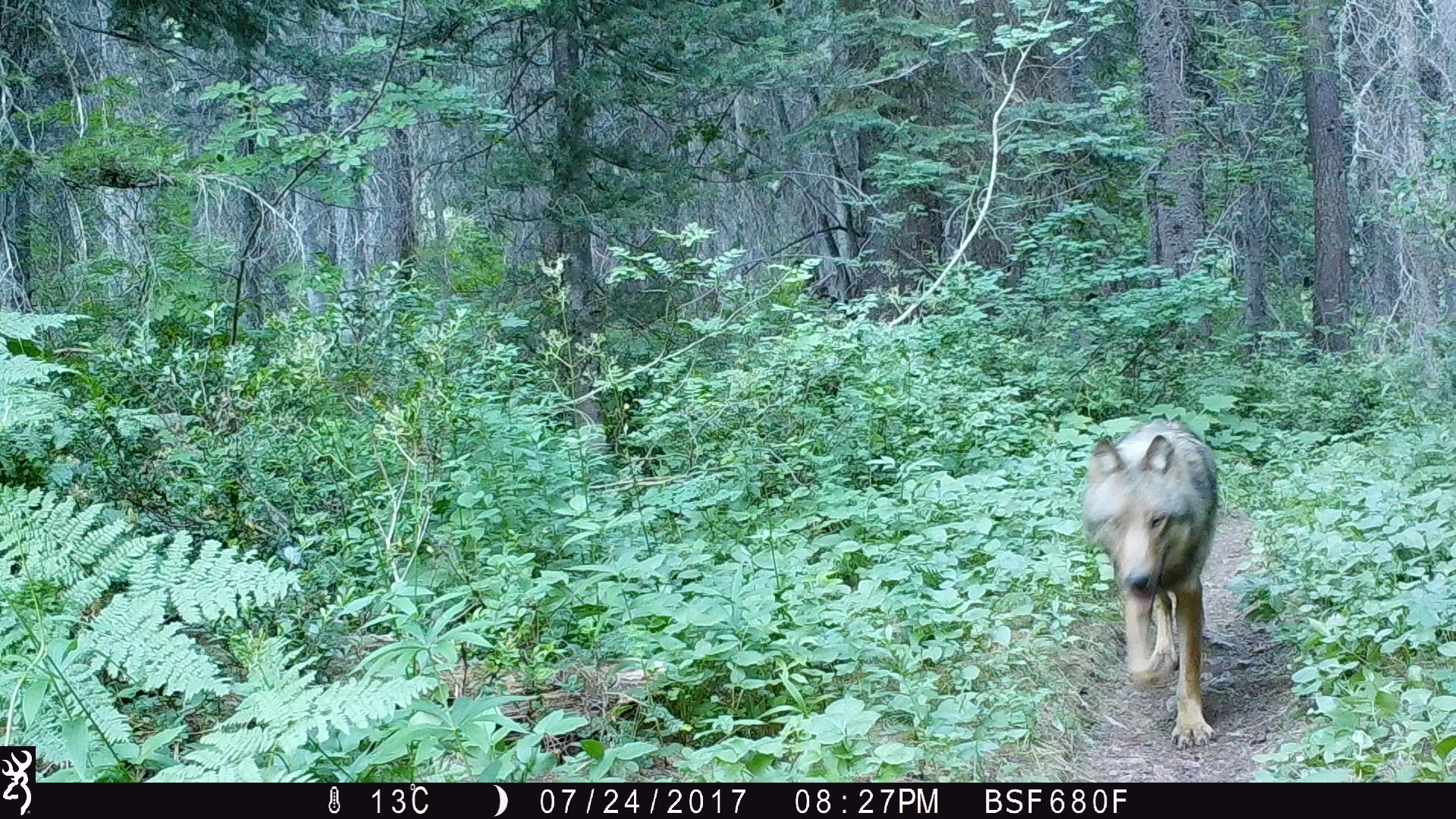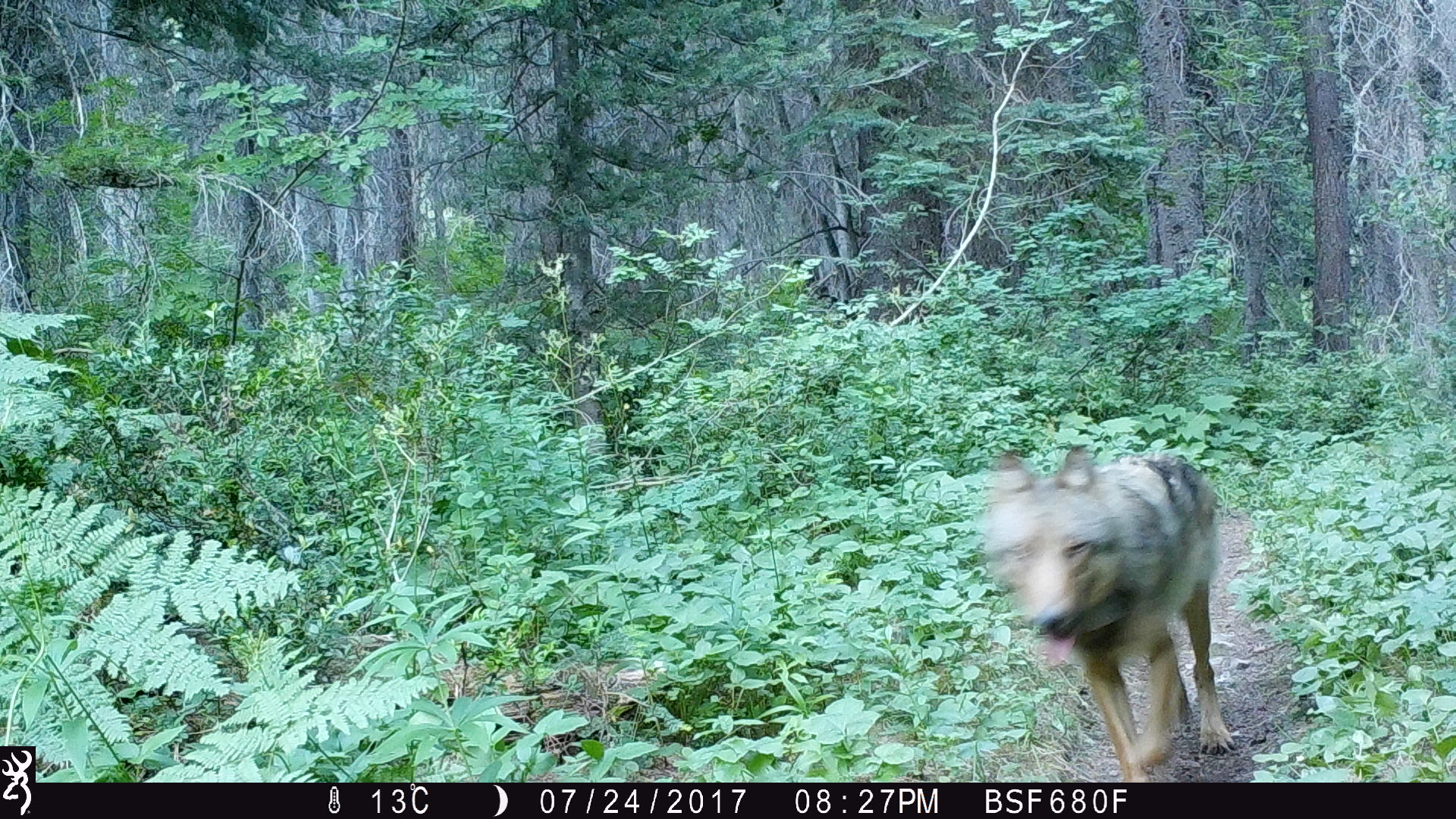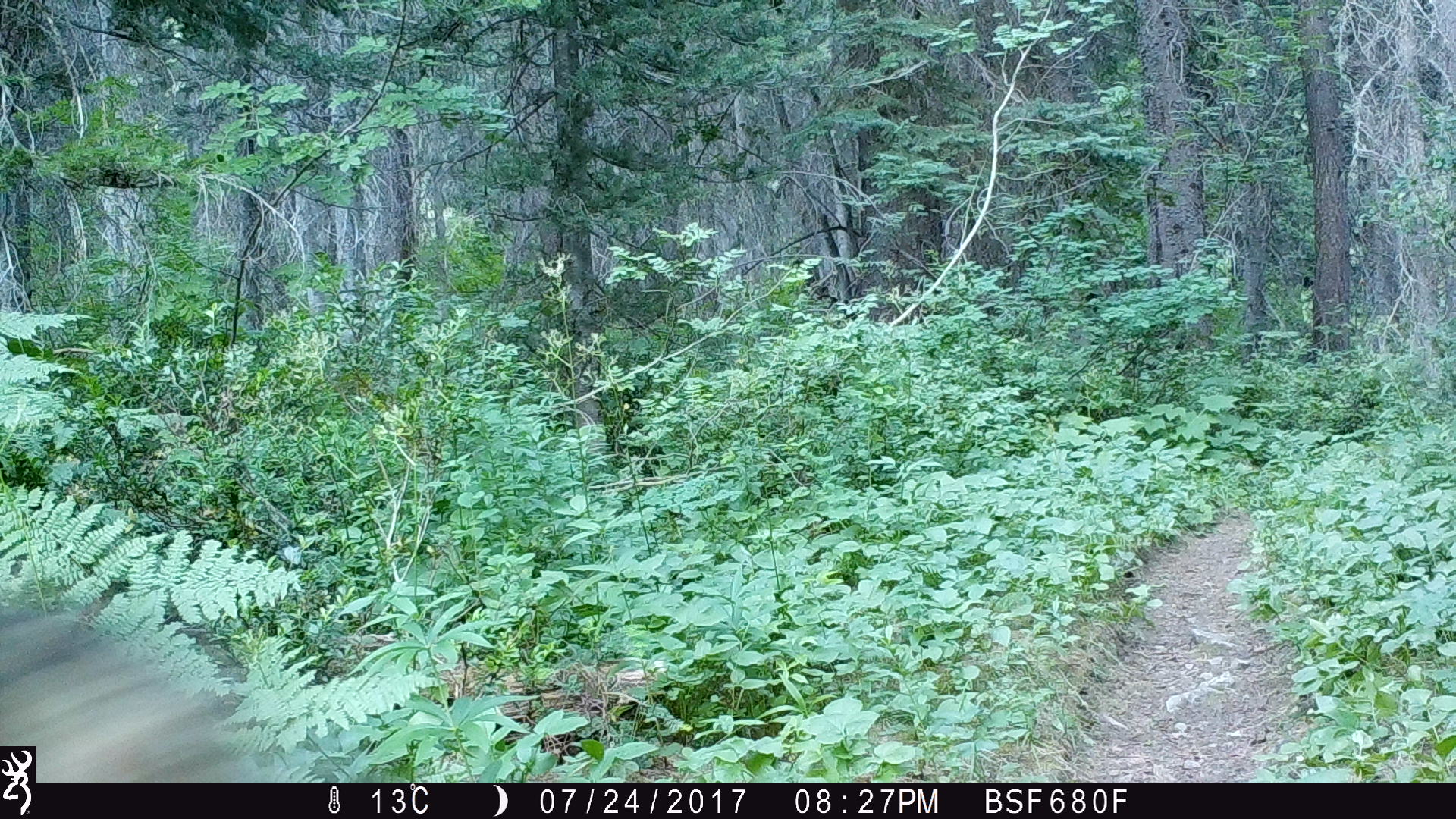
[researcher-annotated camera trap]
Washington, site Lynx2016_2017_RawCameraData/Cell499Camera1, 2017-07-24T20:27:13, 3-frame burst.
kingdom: Animalia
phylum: Chordata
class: Mammalia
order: Carnivora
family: Canidae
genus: Canis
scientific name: Canis lupus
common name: gray wolf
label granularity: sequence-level